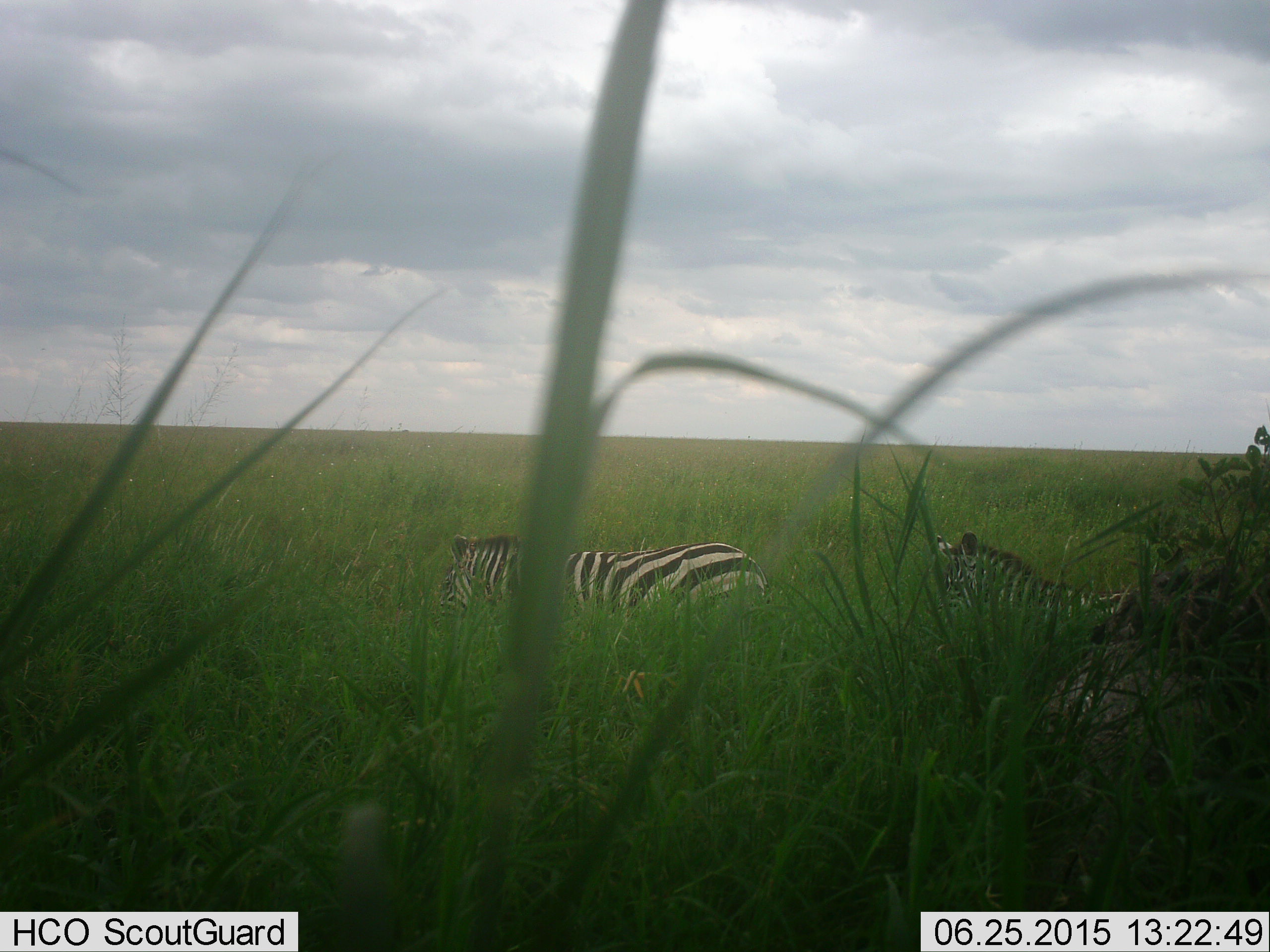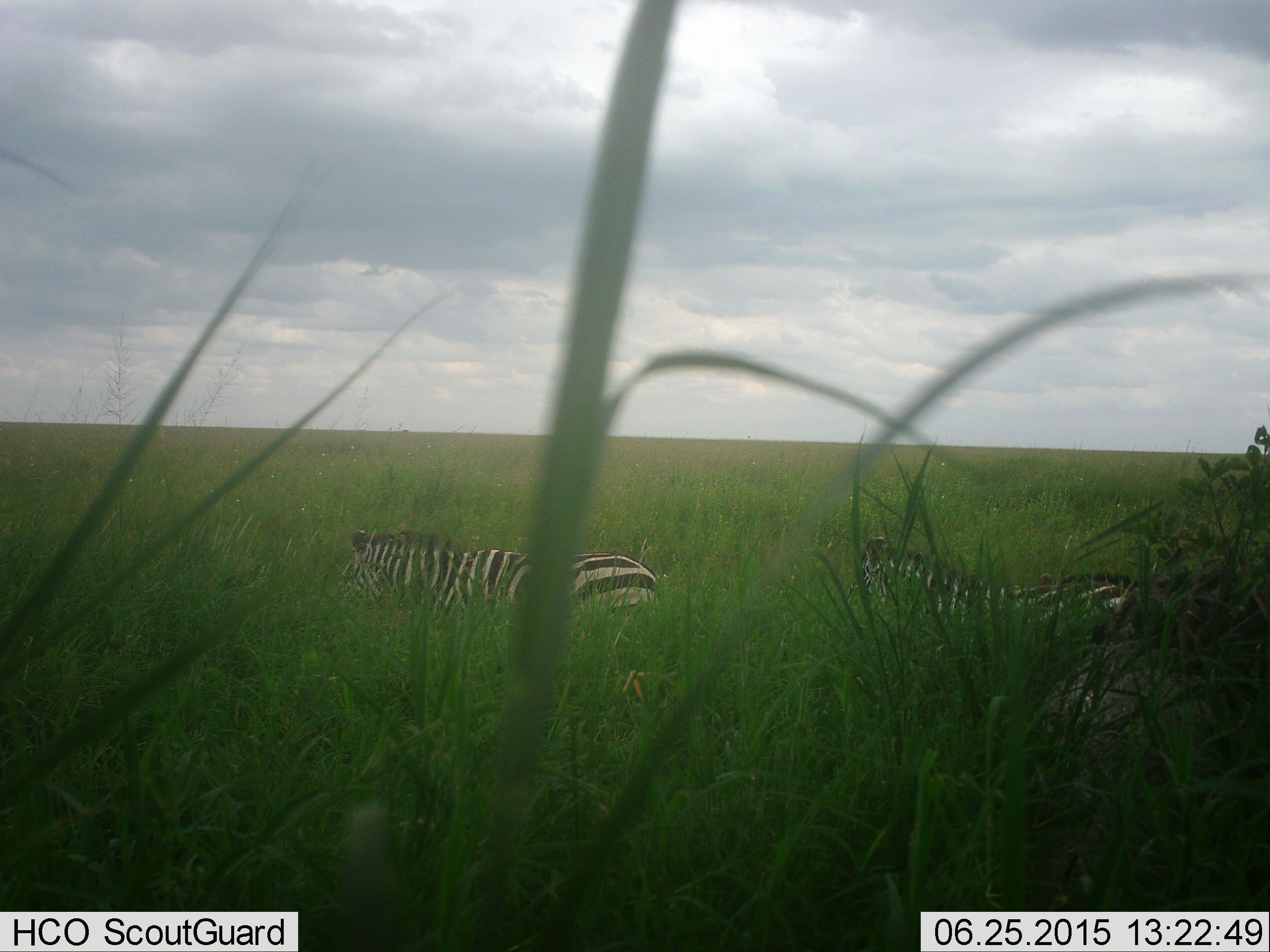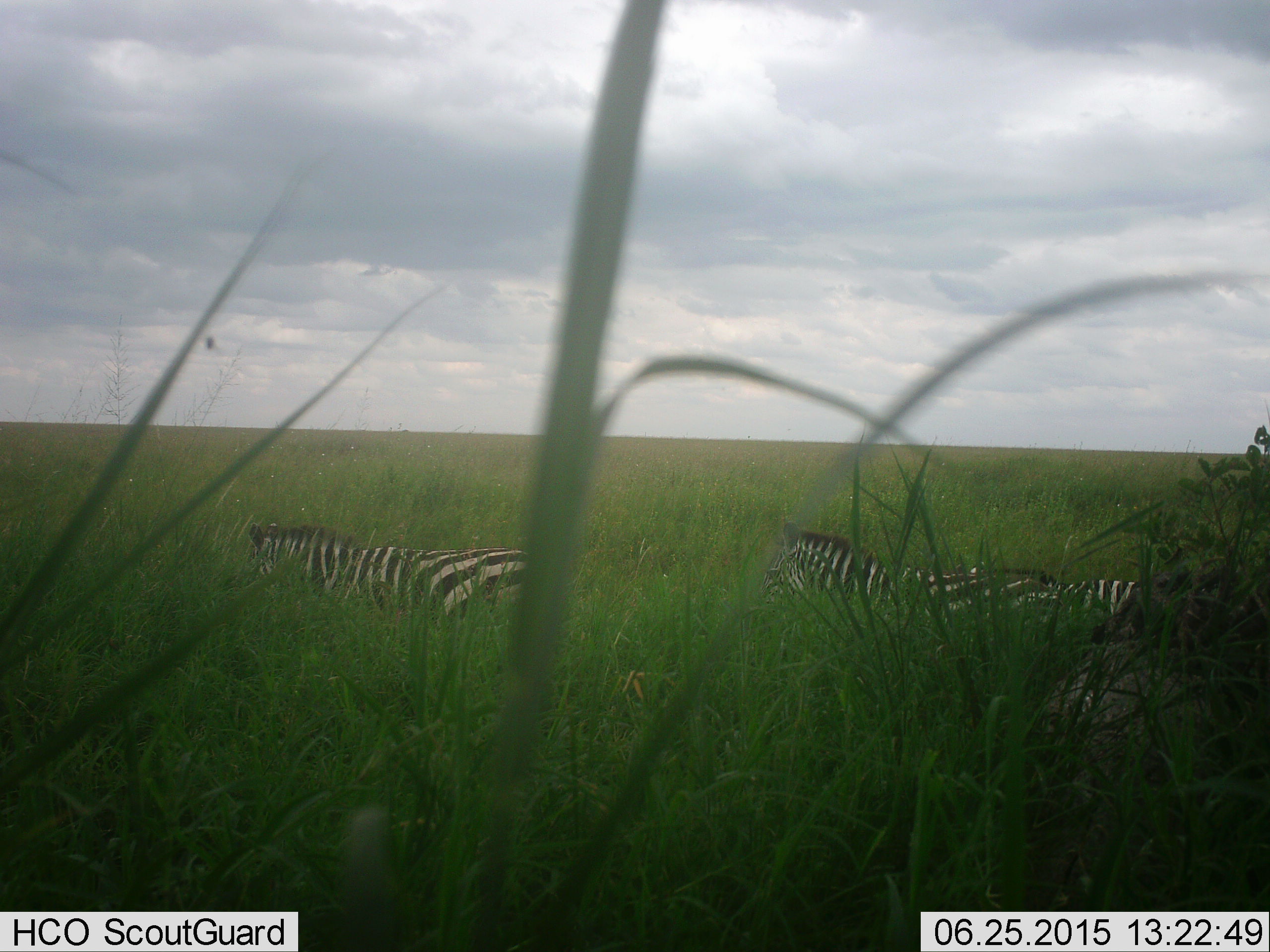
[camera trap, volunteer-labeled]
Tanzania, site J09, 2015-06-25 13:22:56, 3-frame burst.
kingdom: Animalia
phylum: Chordata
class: Mammalia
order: Perissodactyla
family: Equidae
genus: Equus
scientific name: Equus quagga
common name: plains zebra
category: zebra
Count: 2.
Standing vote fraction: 0%.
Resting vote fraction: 10%.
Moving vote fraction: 90%.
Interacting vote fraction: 0%.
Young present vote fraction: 0%.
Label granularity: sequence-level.